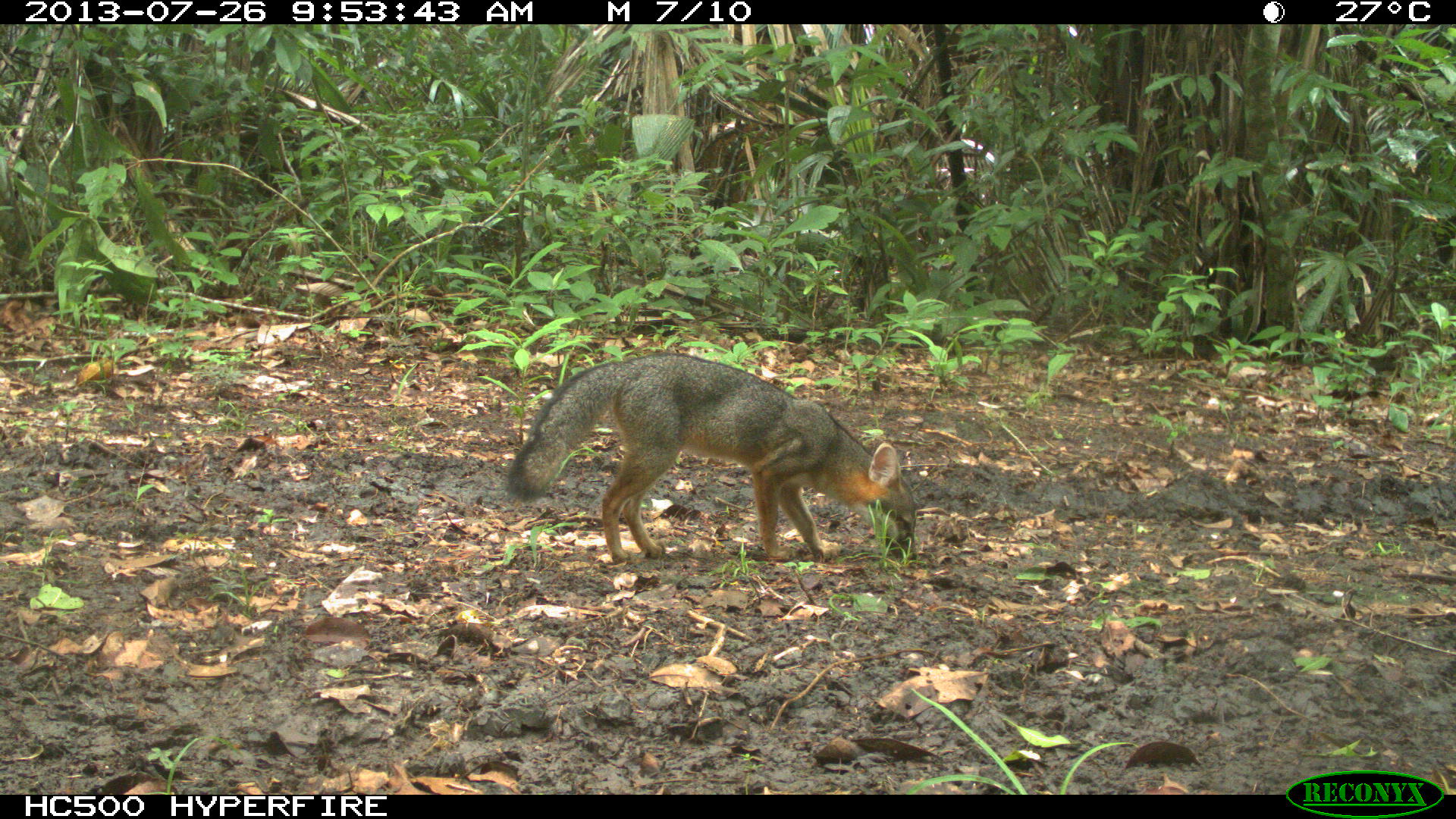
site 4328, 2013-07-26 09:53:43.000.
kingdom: Animalia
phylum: Chordata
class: Mammalia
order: Carnivora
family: Canidae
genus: Urocyon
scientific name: Urocyon cinereoargenteus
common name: gray fox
Urocyon cinereoargenteus (gray fox), count 1.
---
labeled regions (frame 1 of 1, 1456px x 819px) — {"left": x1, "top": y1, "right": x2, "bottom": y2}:
urocyon cinereoargenteus: {"left": 503, "top": 350, "right": 918, "bottom": 563}